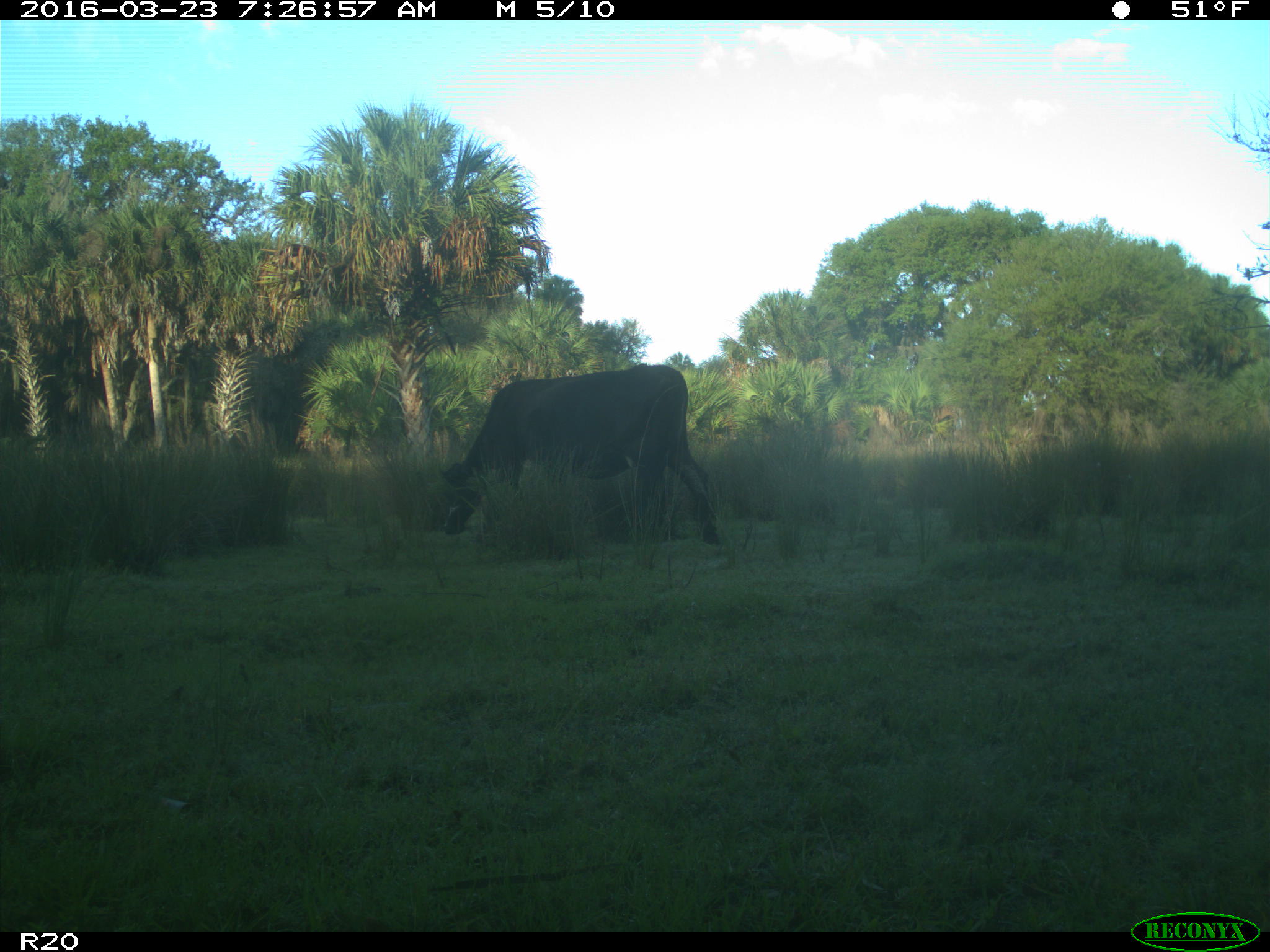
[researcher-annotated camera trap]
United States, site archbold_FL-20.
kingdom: Animalia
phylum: Chordata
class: Mammalia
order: Artiodactyla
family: Bovidae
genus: Bos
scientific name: Bos taurus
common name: domestic cow